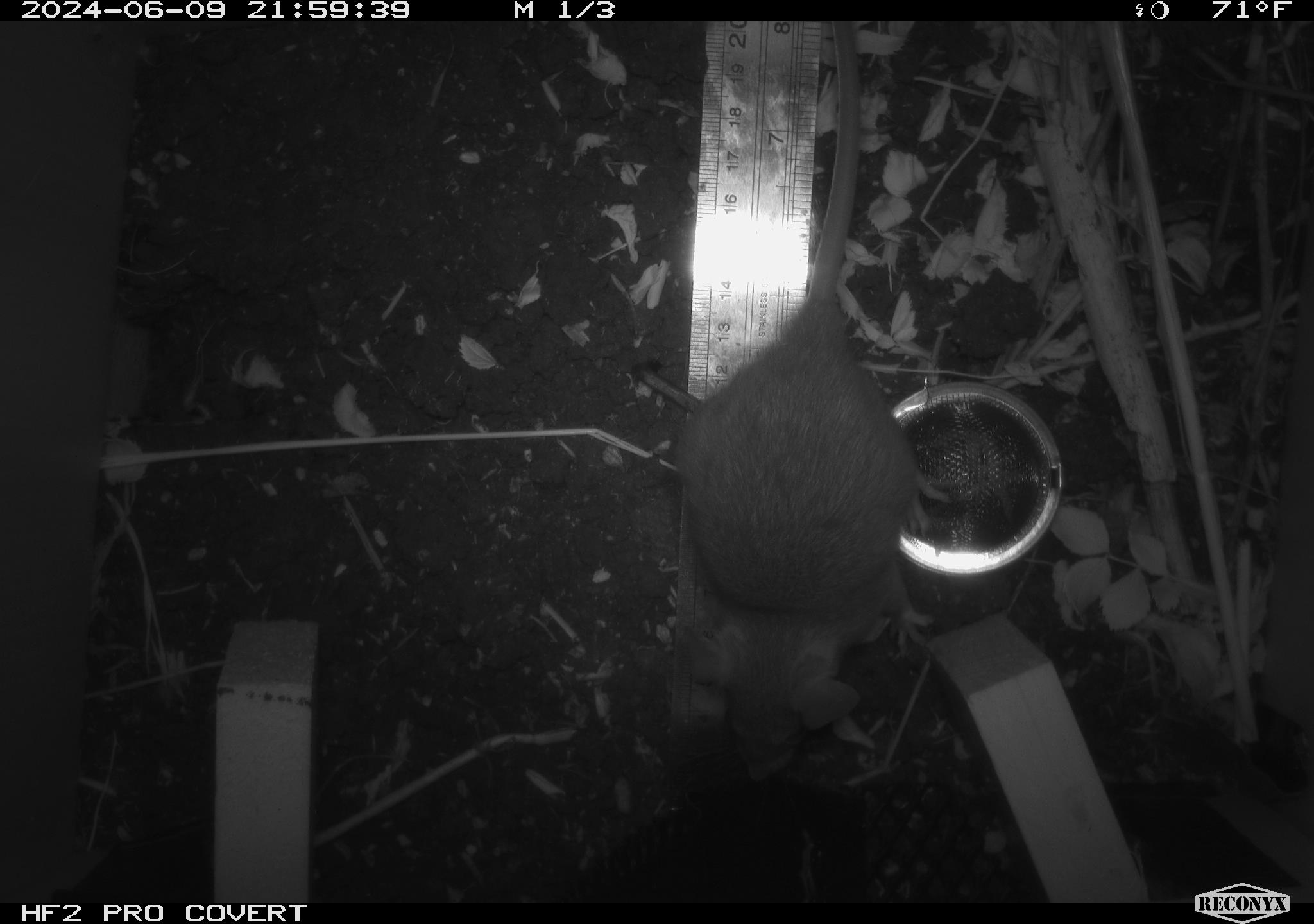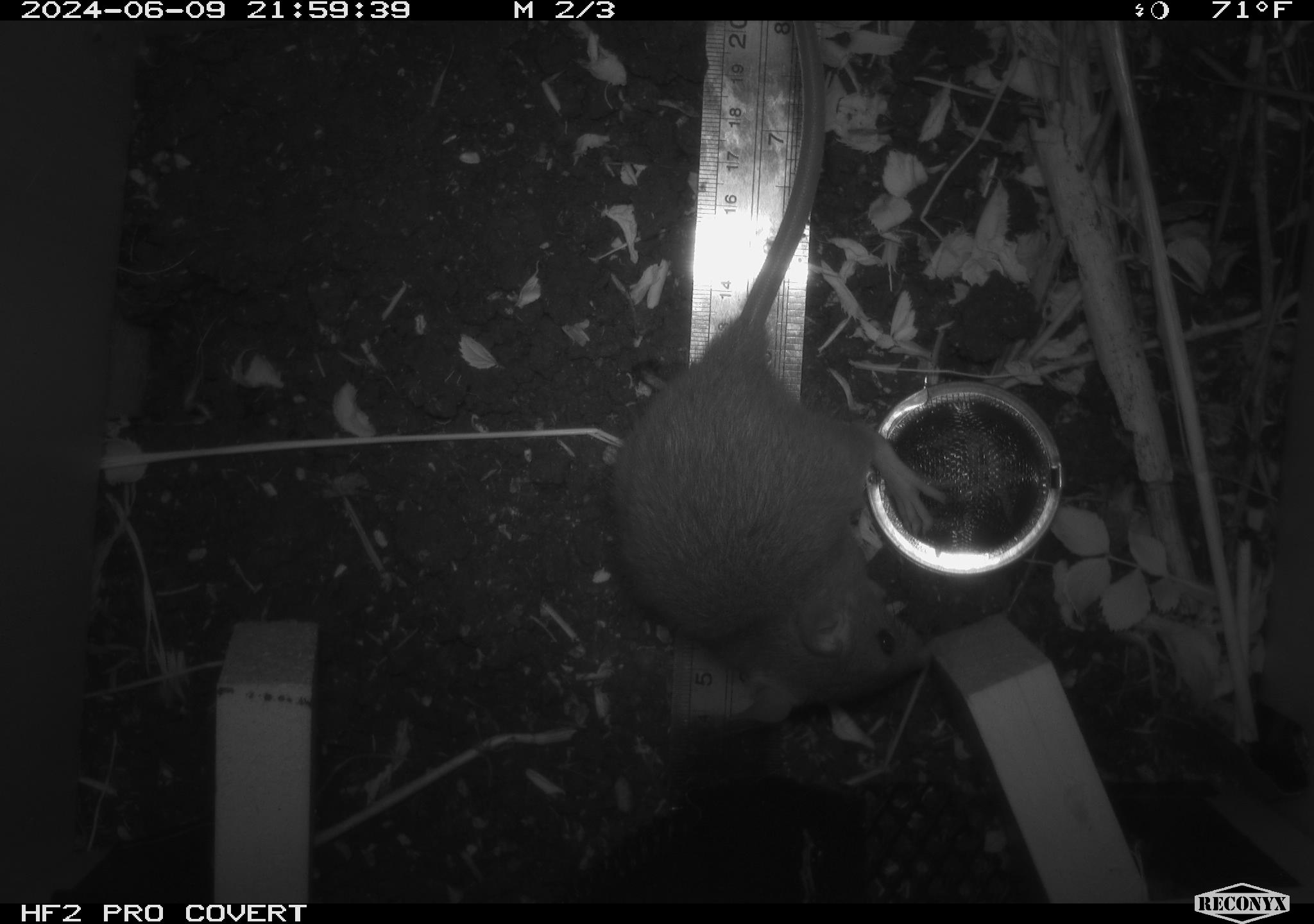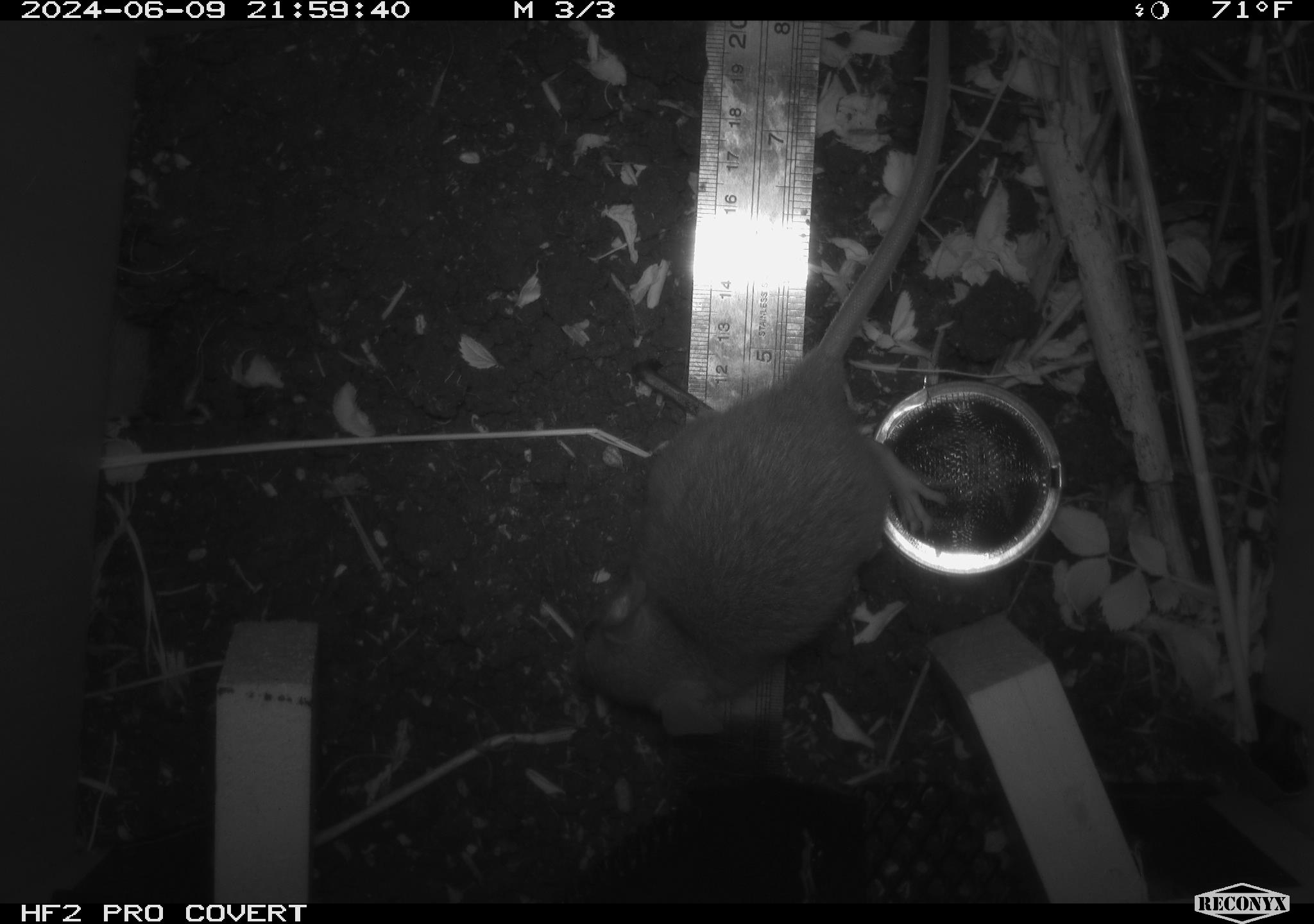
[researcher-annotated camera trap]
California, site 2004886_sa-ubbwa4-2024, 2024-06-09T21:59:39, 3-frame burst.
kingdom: Animalia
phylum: Chordata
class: Mammalia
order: Rodentia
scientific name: Rodentia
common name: woodrat or rat or mouse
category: woodrat or rat or mouse species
Woodrat or rat or mouse species (woodrat or rat or mouse) (Rodentia).